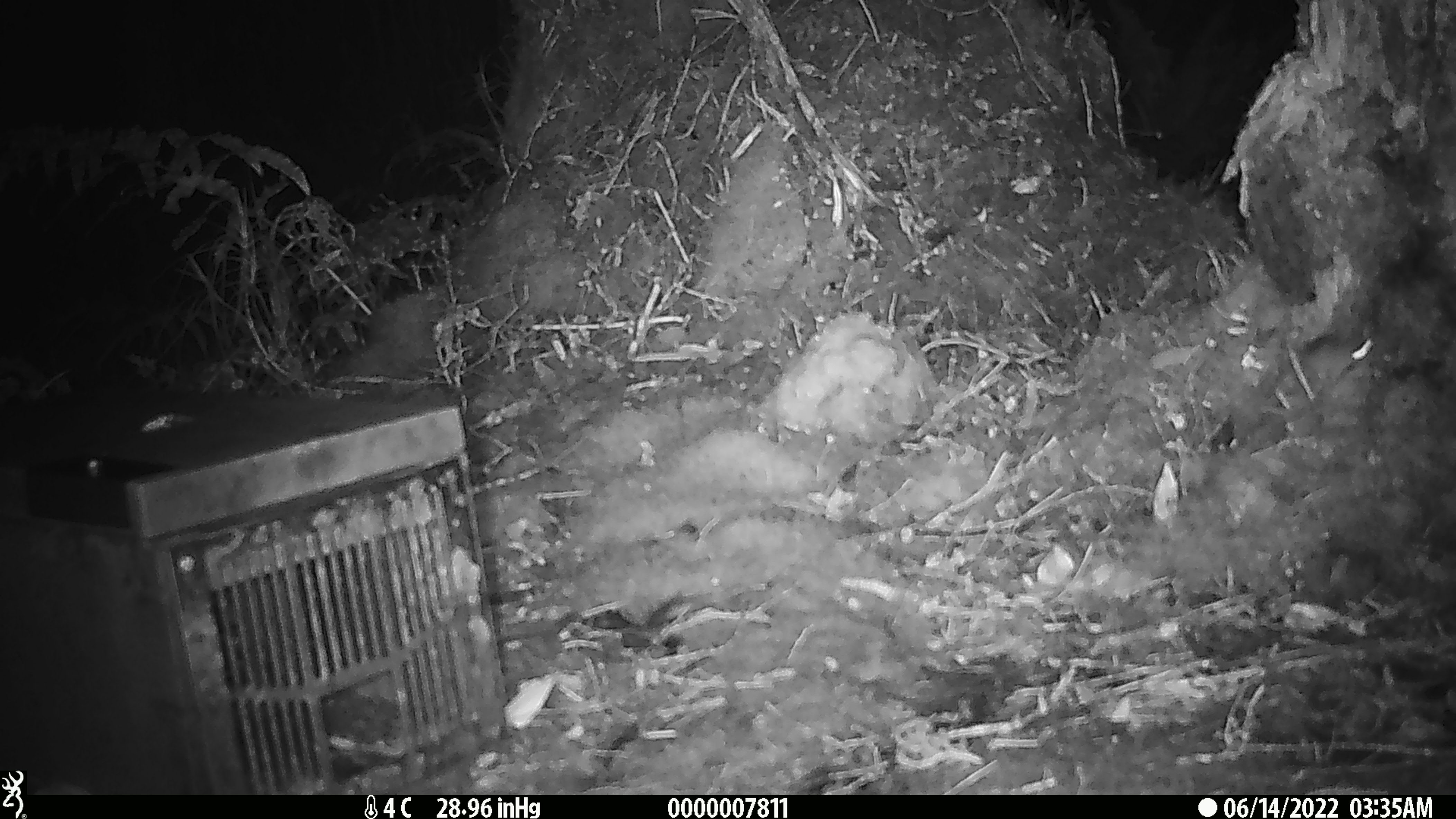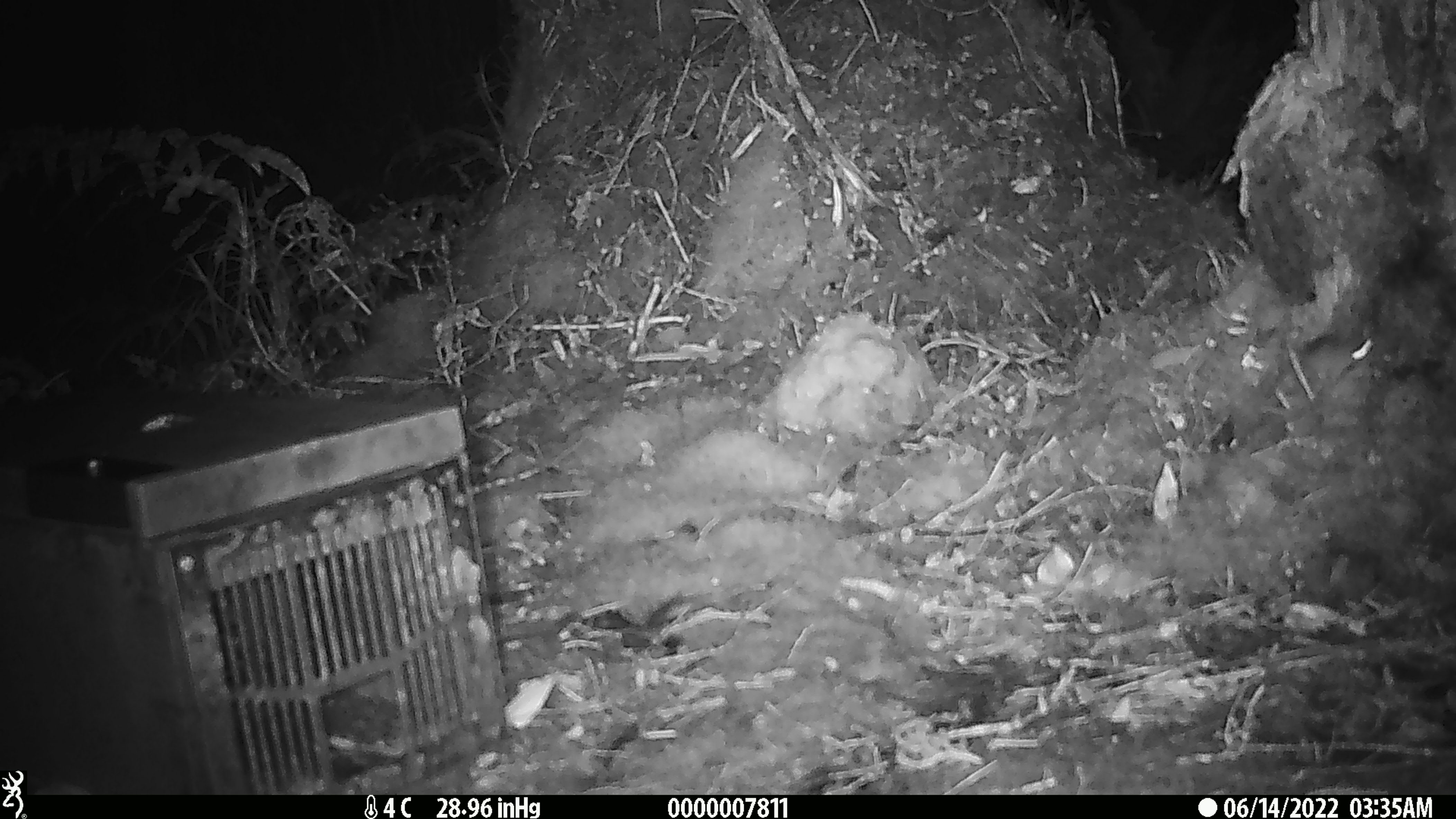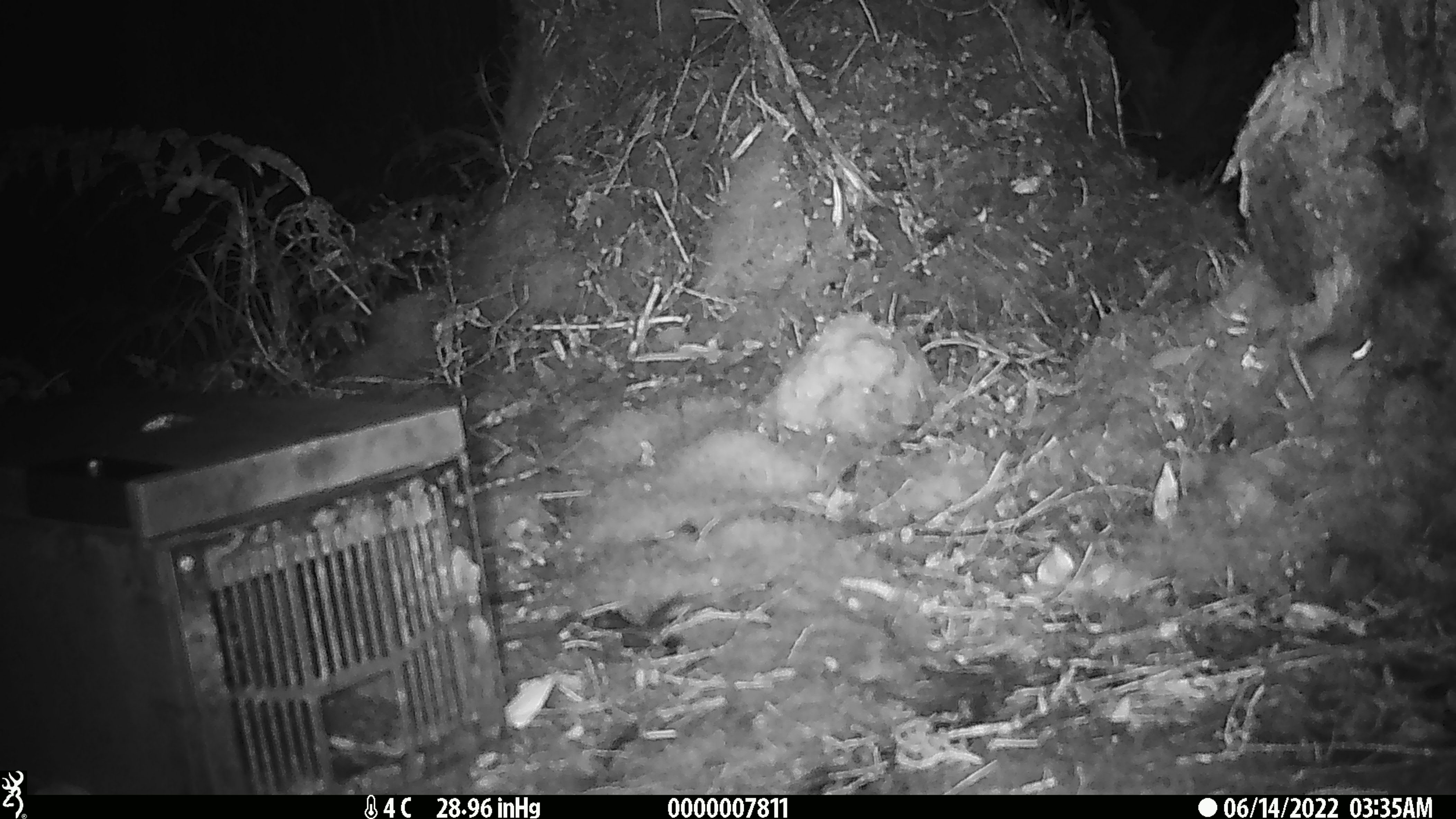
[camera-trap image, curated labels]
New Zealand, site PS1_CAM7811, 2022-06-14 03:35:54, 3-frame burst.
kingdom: Animalia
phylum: Chordata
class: Mammalia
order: Rodentia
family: Muridae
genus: Mus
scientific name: Mus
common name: mouse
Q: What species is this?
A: Mouse (Mus).